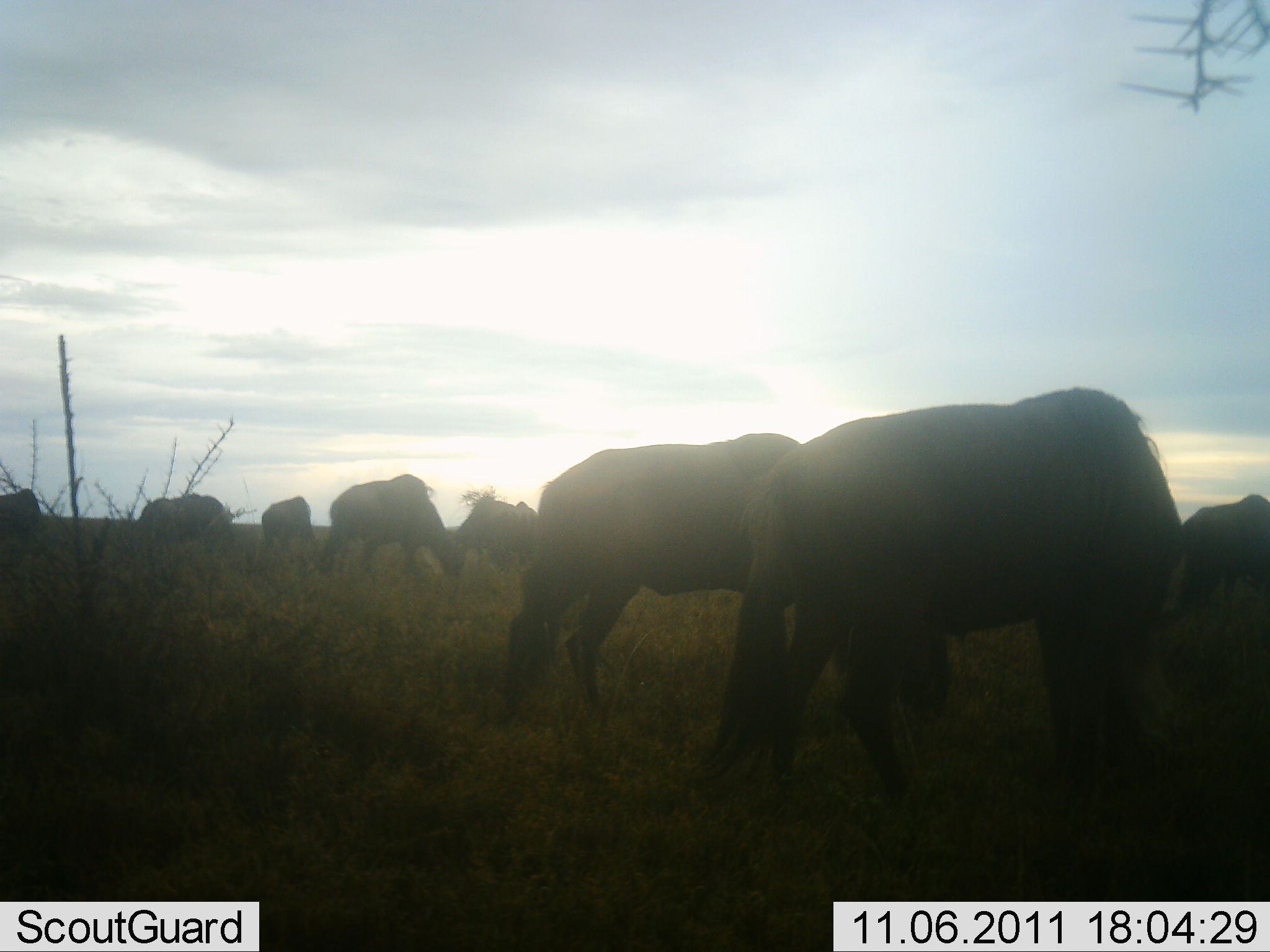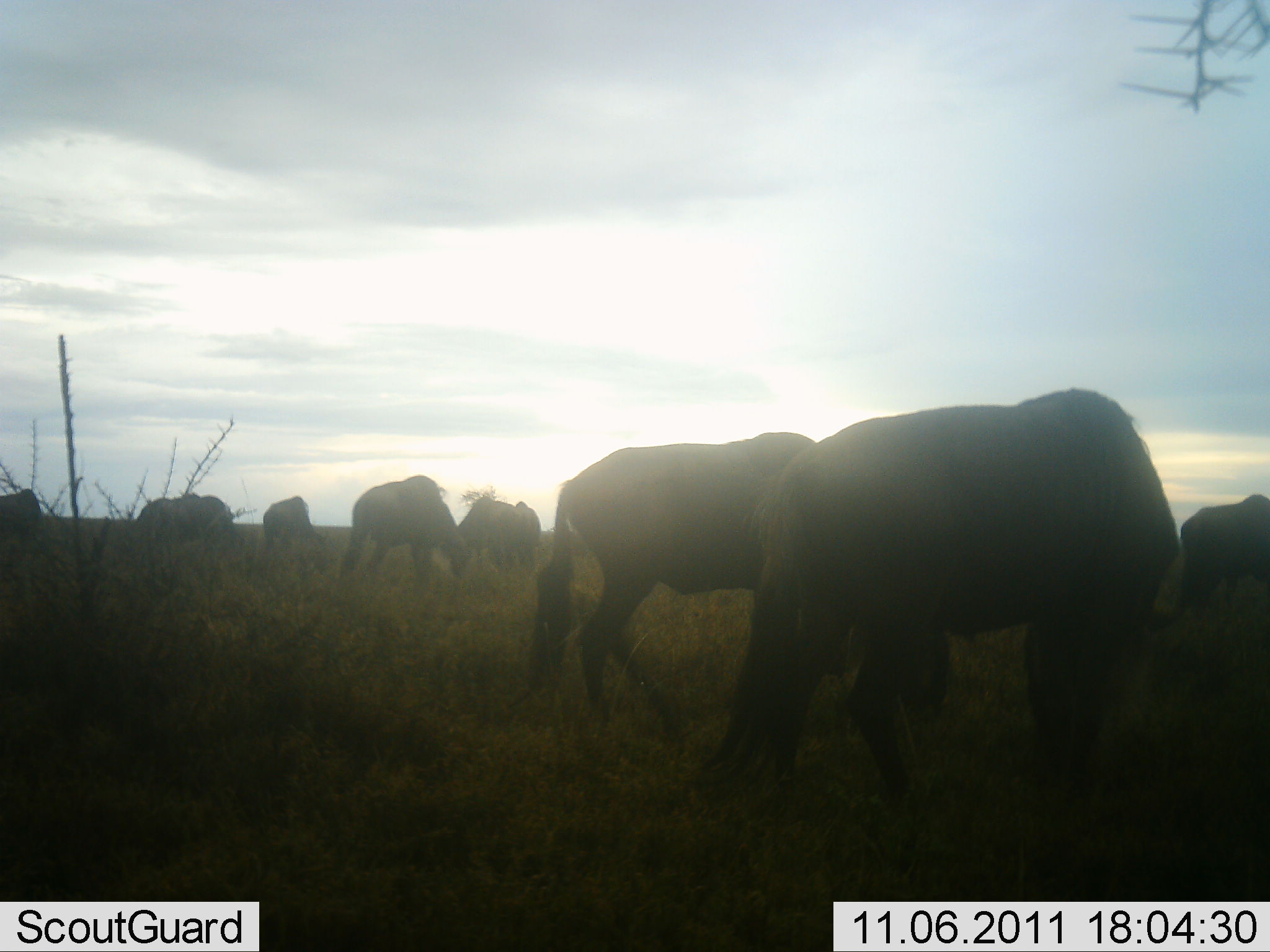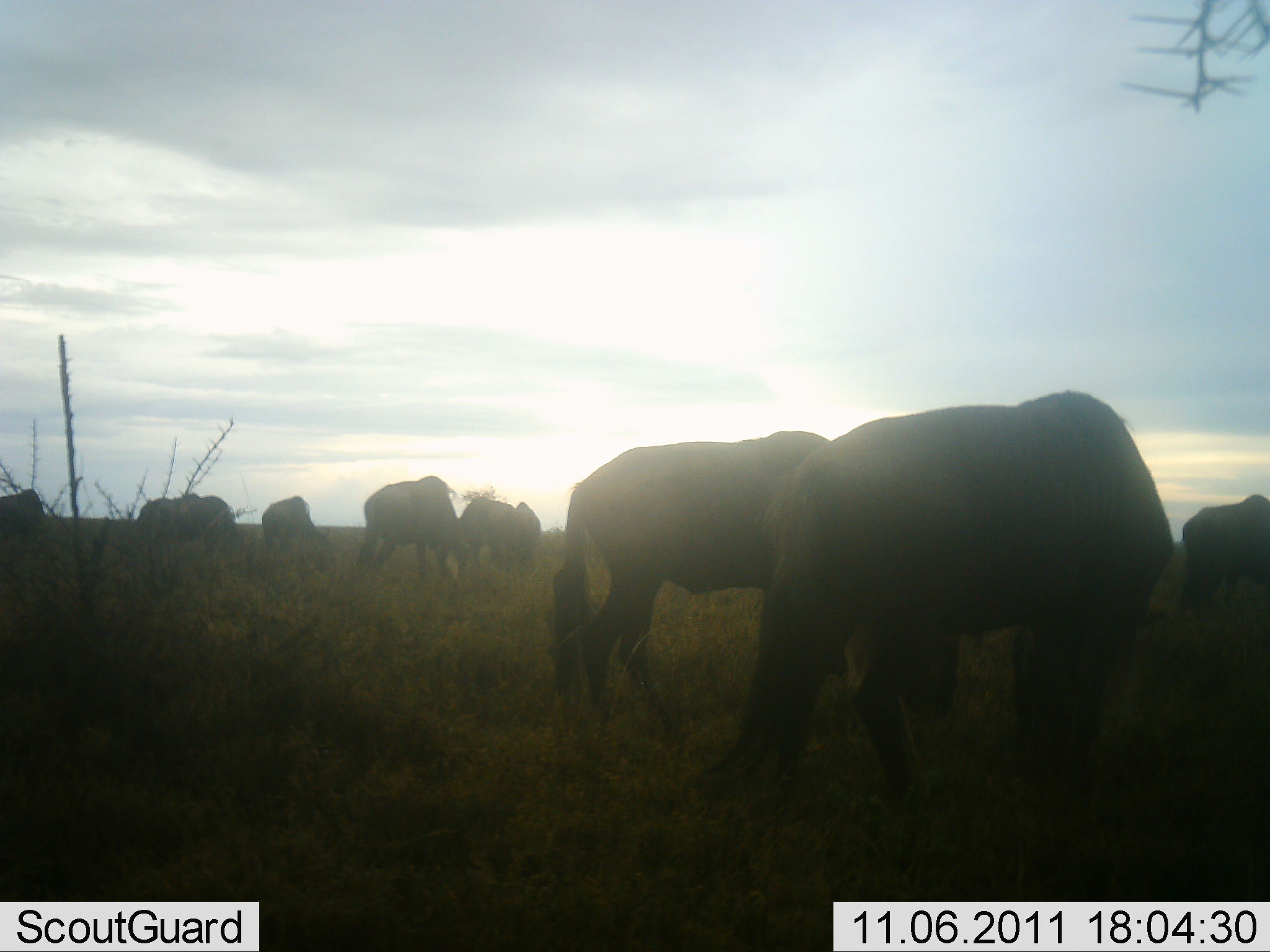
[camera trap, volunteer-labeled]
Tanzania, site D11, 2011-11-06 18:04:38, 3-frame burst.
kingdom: Animalia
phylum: Chordata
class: Mammalia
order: Artiodactyla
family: Bovidae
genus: Connochaetes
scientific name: Connochaetes taurinus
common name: blue wildebeest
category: wildebeest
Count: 9.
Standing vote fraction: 50%.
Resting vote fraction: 0%.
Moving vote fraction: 0%.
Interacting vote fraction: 0%.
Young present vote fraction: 0%.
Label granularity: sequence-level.